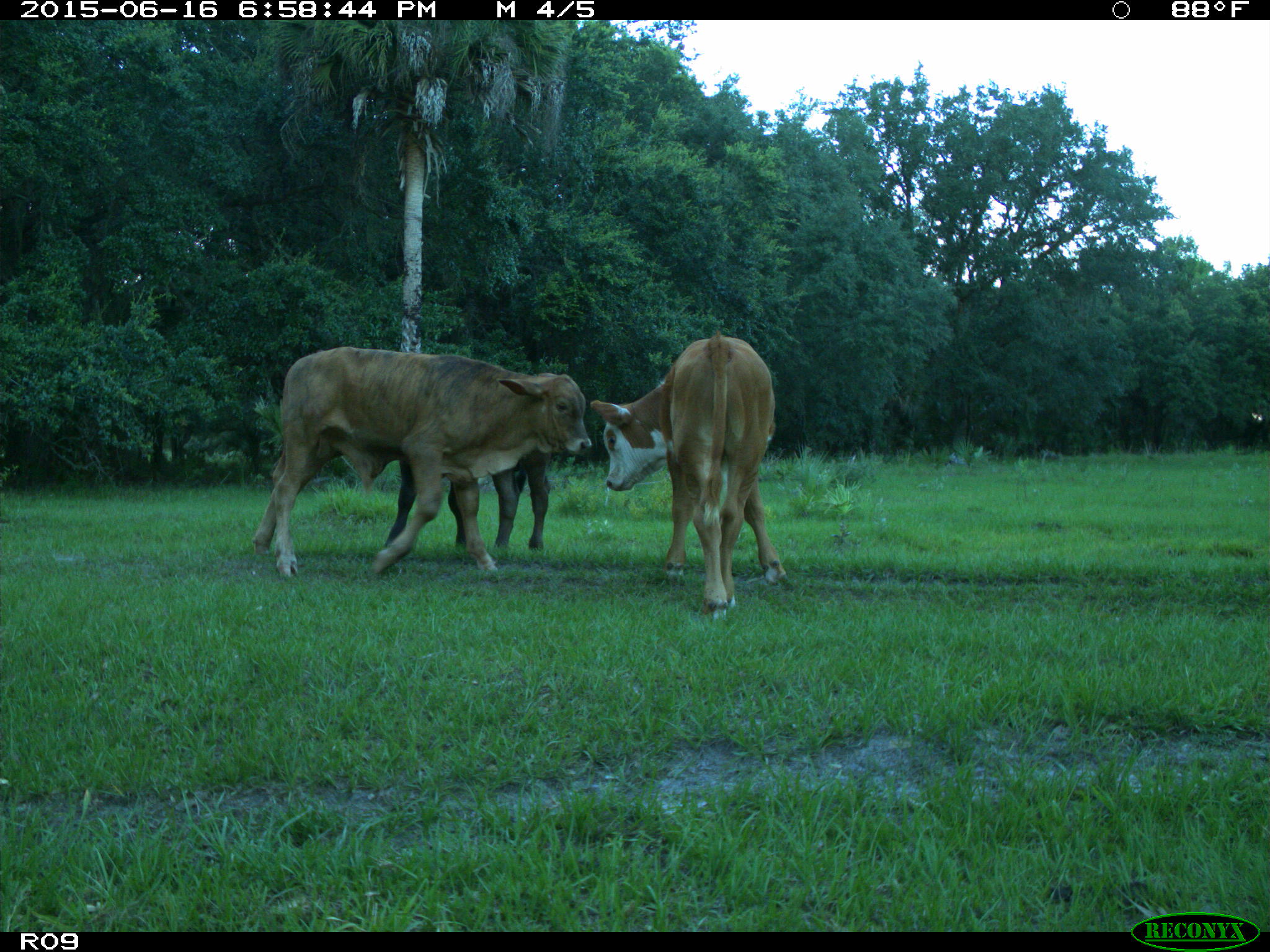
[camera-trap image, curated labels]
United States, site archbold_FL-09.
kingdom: Animalia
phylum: Chordata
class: Mammalia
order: Artiodactyla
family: Bovidae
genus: Bos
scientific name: Bos taurus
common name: domestic cow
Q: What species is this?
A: Bos taurus (domestic cow).